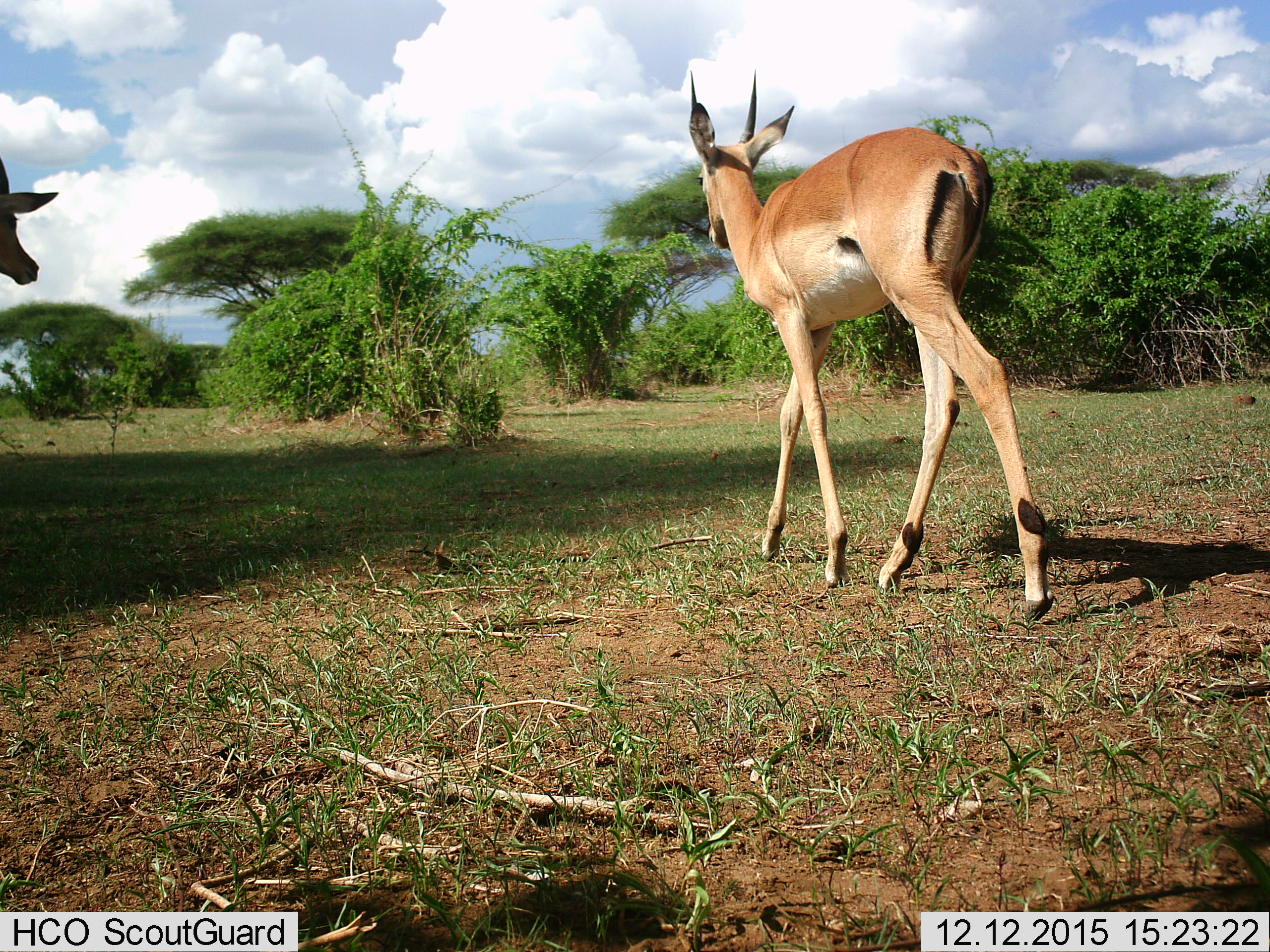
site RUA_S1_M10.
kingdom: Animalia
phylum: Chordata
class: Mammalia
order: Artiodactyla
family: Bovidae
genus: Aepyceros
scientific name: Aepyceros melampus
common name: impala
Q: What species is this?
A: Impala (Aepyceros melampus).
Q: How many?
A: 2.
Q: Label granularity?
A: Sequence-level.